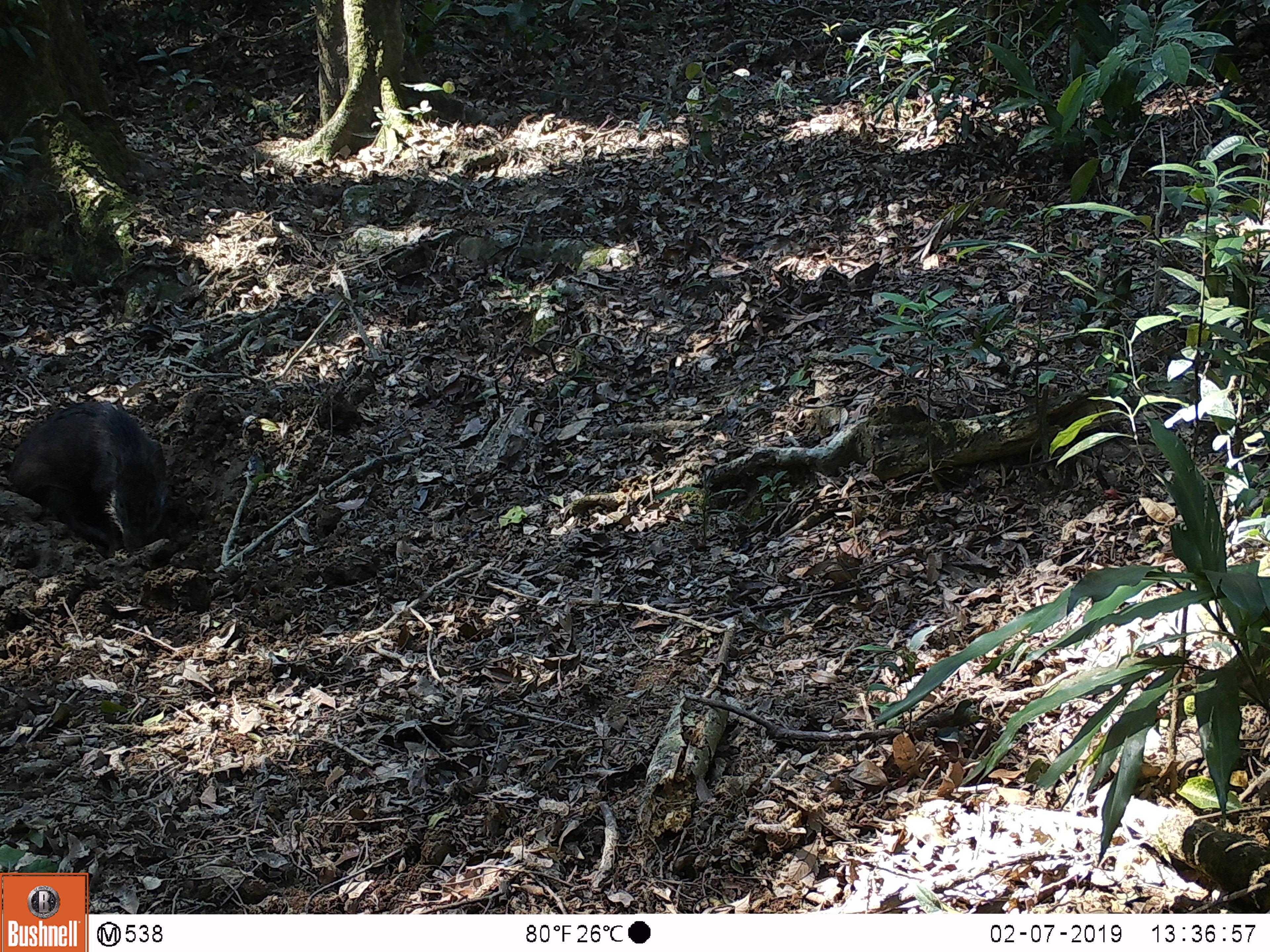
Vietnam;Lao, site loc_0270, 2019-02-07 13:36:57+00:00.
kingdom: Animalia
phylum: Chordata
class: Mammalia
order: Artiodactyla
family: Suidae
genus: Sus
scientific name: Sus scrofa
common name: eurasian wild pig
Eurasian wild pig (Sus scrofa). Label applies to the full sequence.